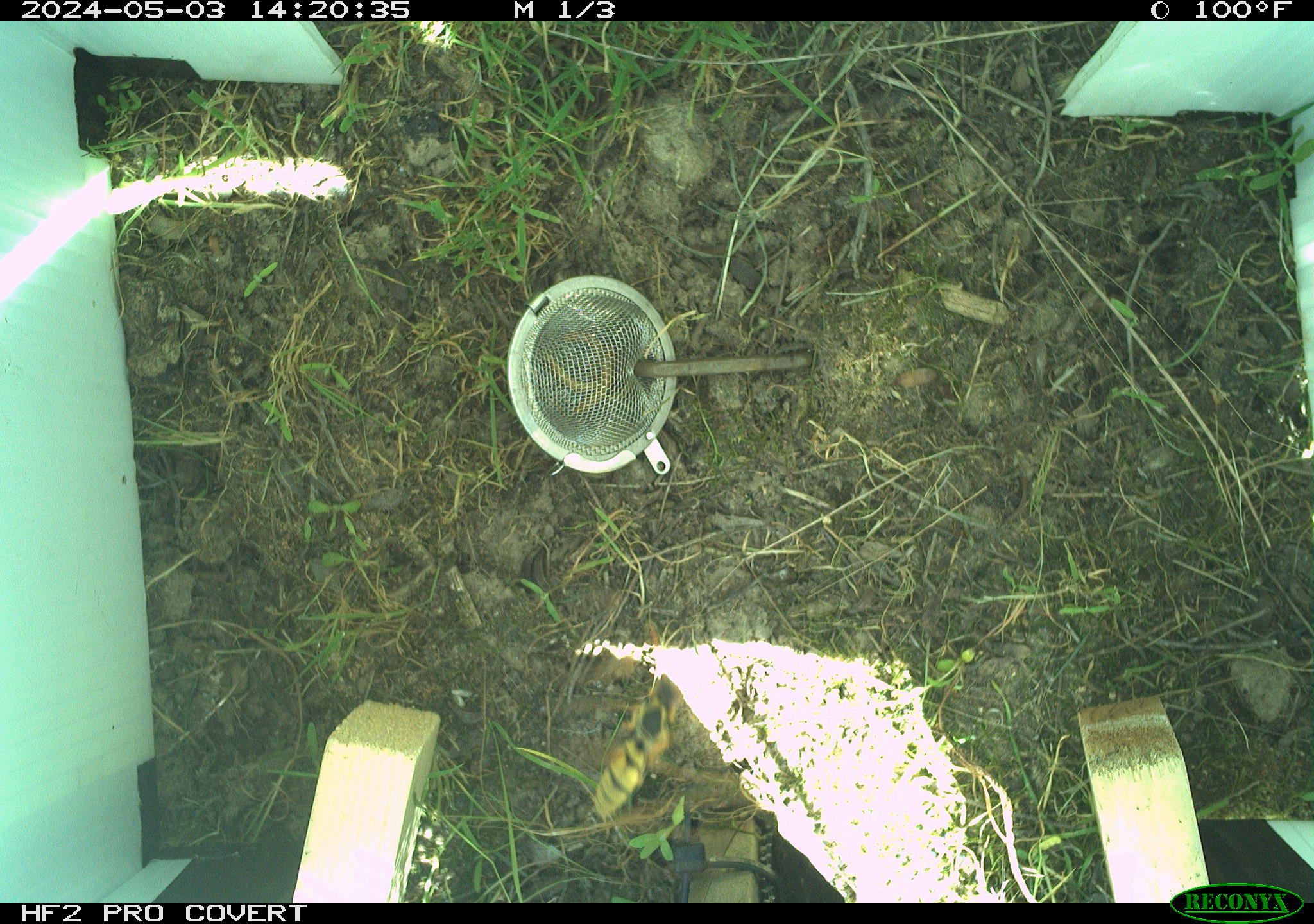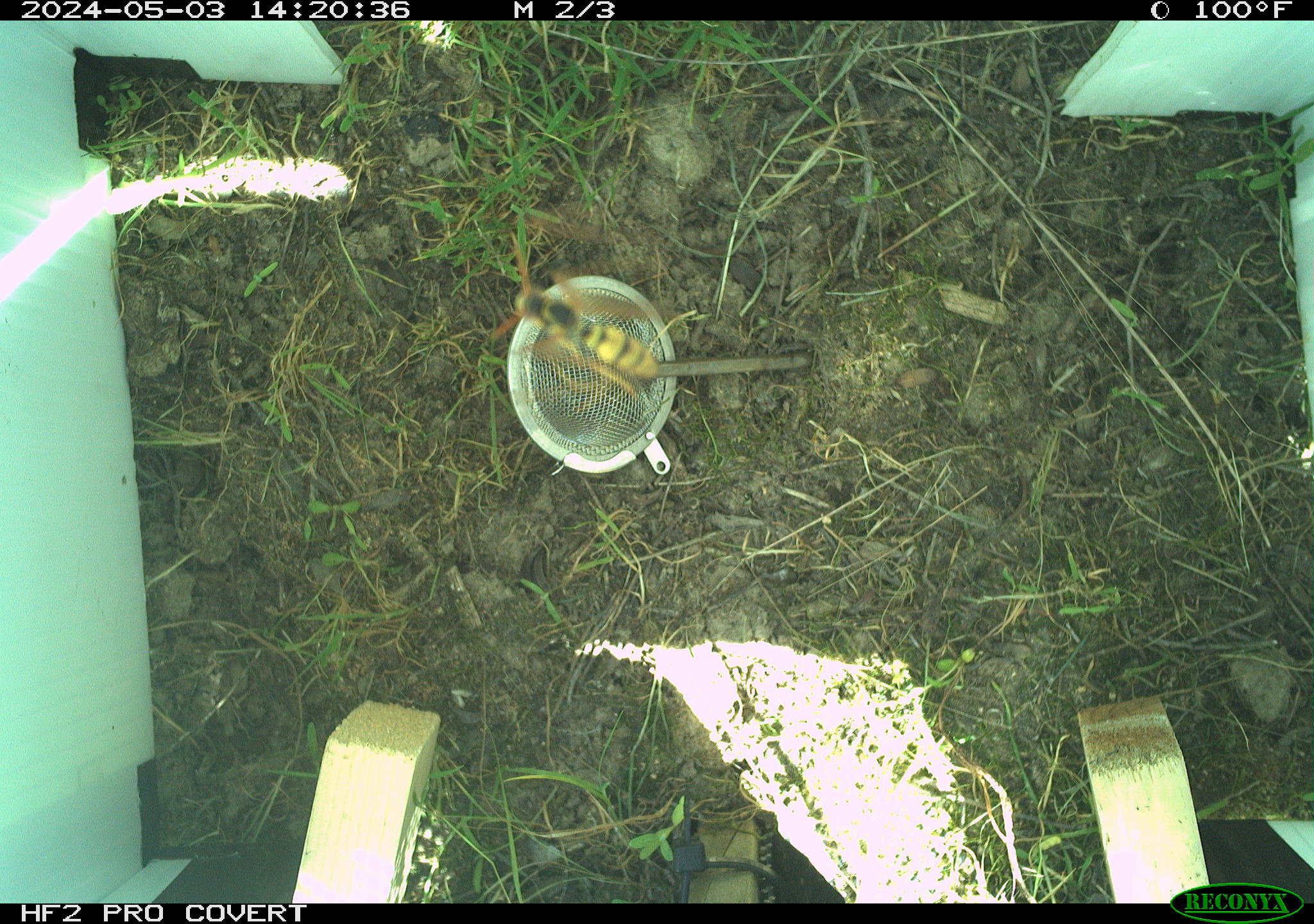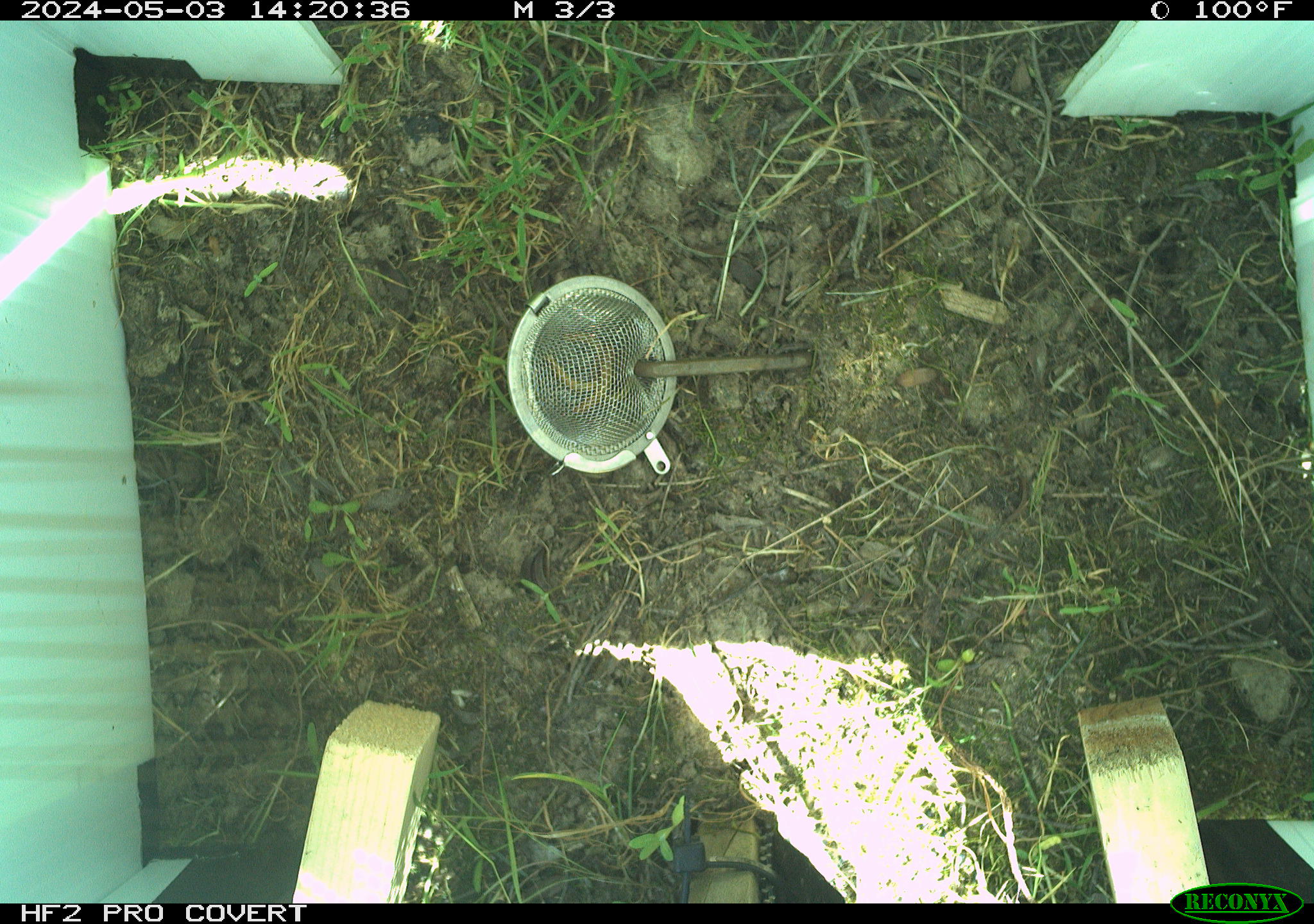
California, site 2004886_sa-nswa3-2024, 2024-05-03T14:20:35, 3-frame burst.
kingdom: Animalia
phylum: Arthropoda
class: Insecta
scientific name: Insecta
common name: insect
Insect (Insecta).